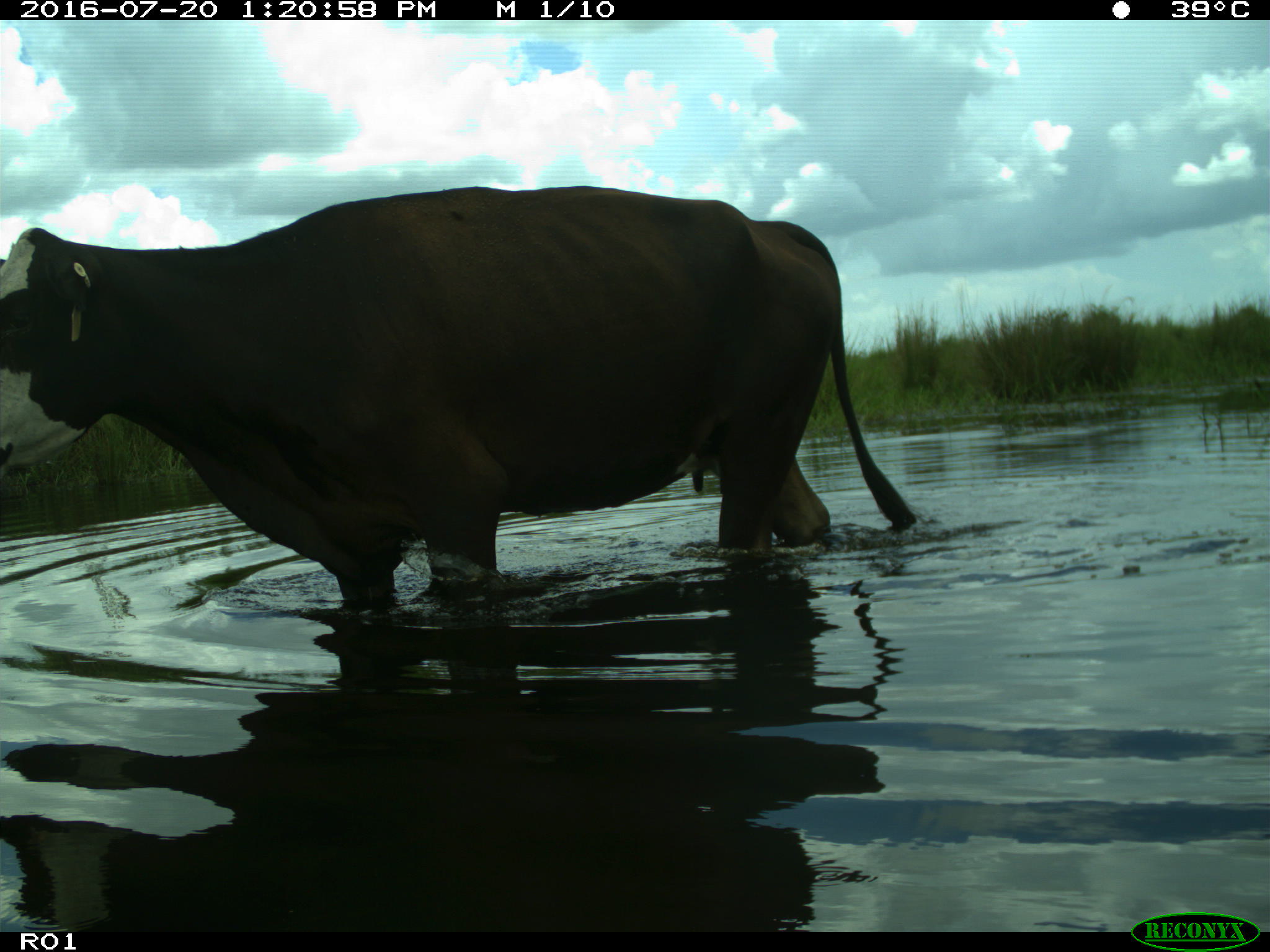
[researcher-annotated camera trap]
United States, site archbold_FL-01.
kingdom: Animalia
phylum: Chordata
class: Mammalia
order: Artiodactyla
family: Bovidae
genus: Bos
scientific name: Bos taurus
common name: domestic cow